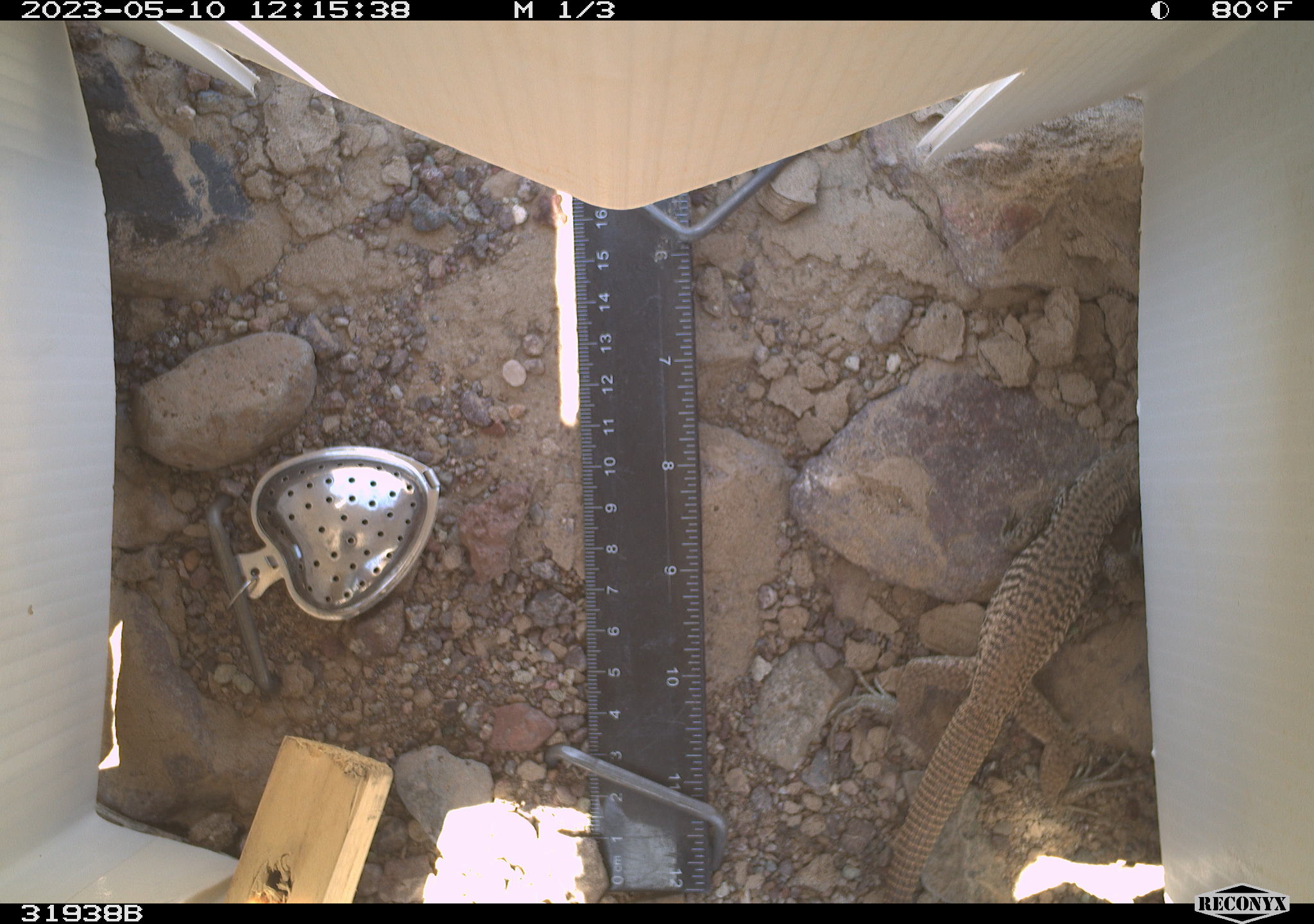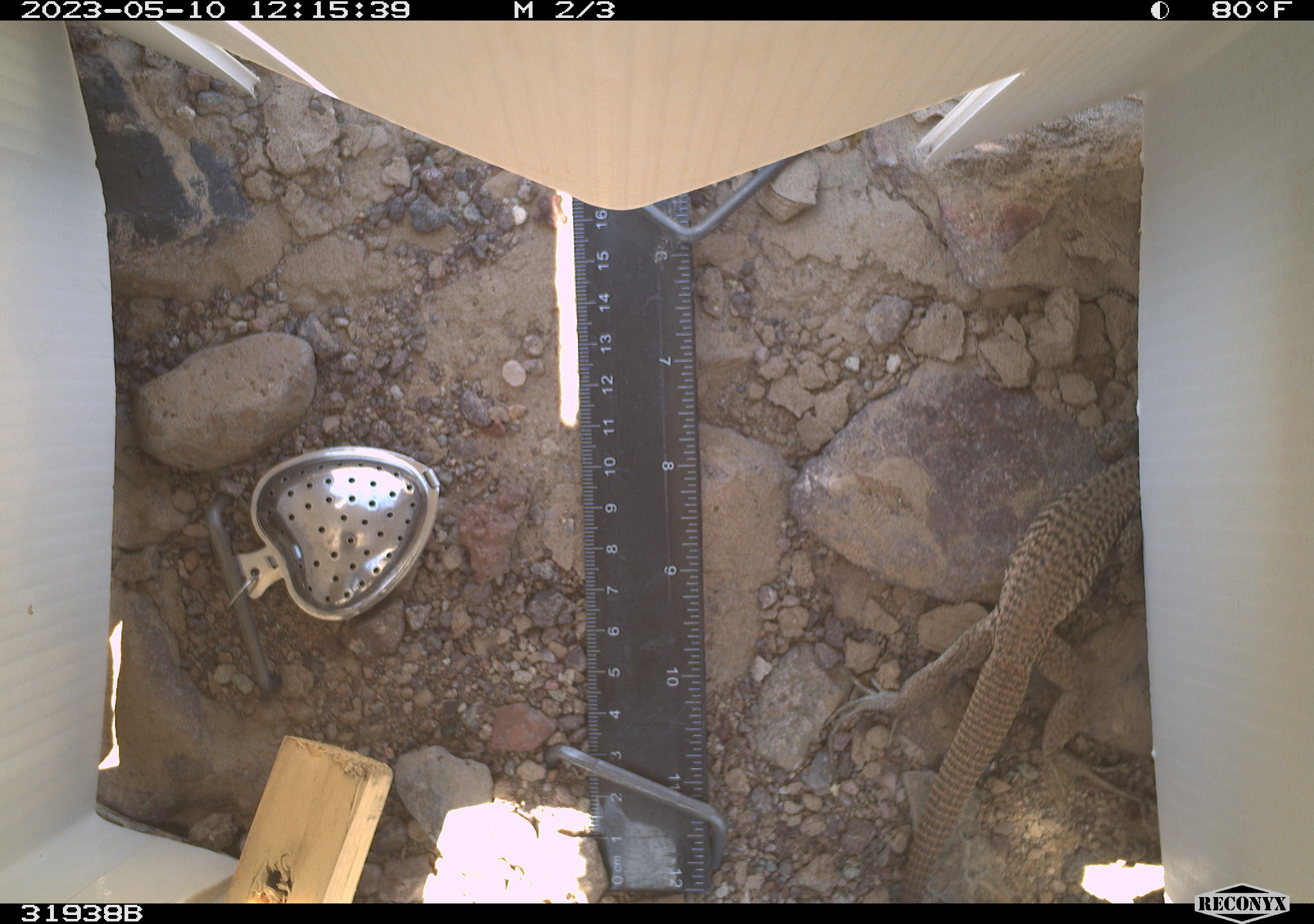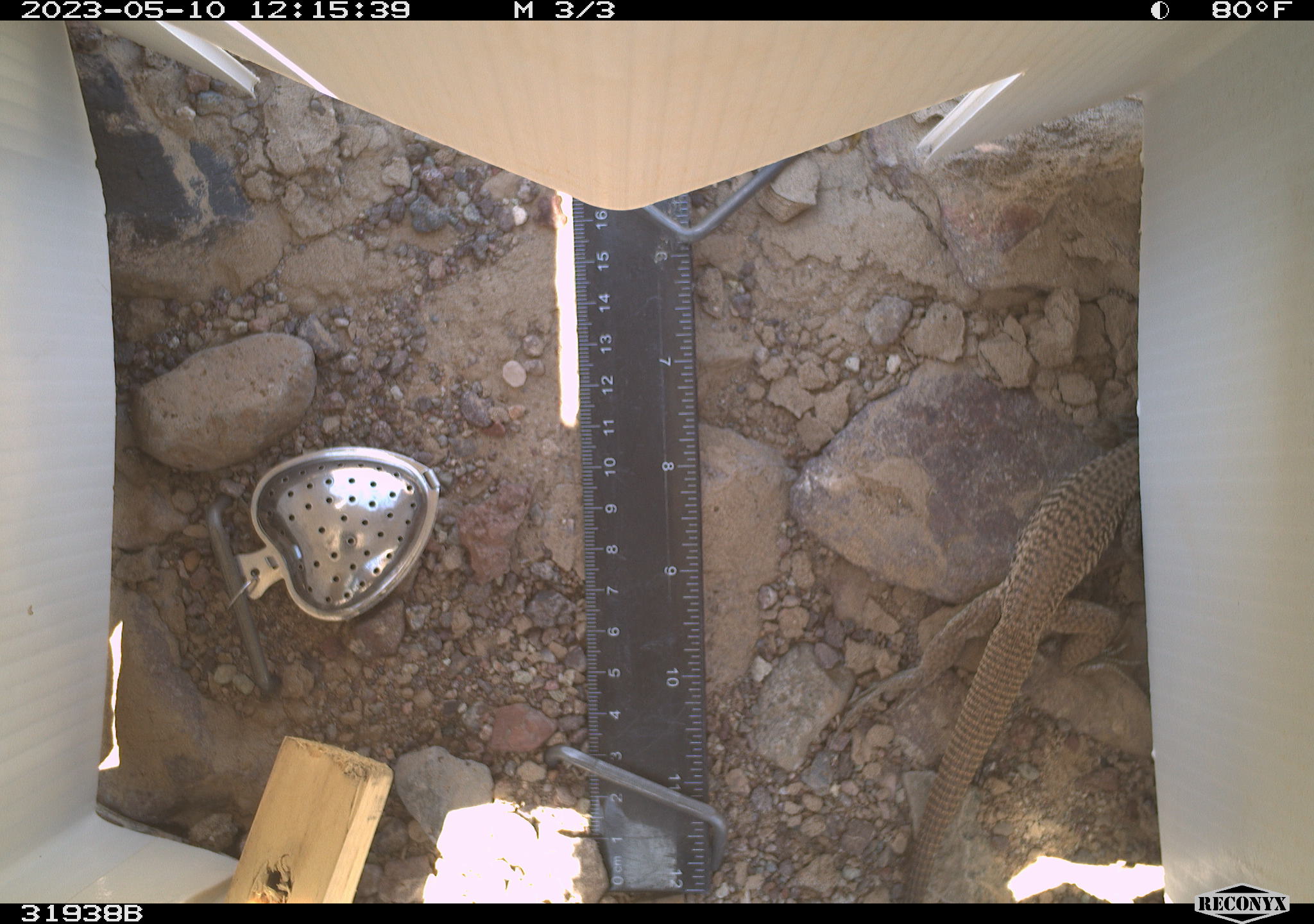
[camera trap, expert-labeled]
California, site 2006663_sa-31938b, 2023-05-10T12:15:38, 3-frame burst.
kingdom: Animalia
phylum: Chordata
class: Reptilia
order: Squamata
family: Teiidae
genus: Aspidoscelis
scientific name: Aspidoscelis tigris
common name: western whiptail